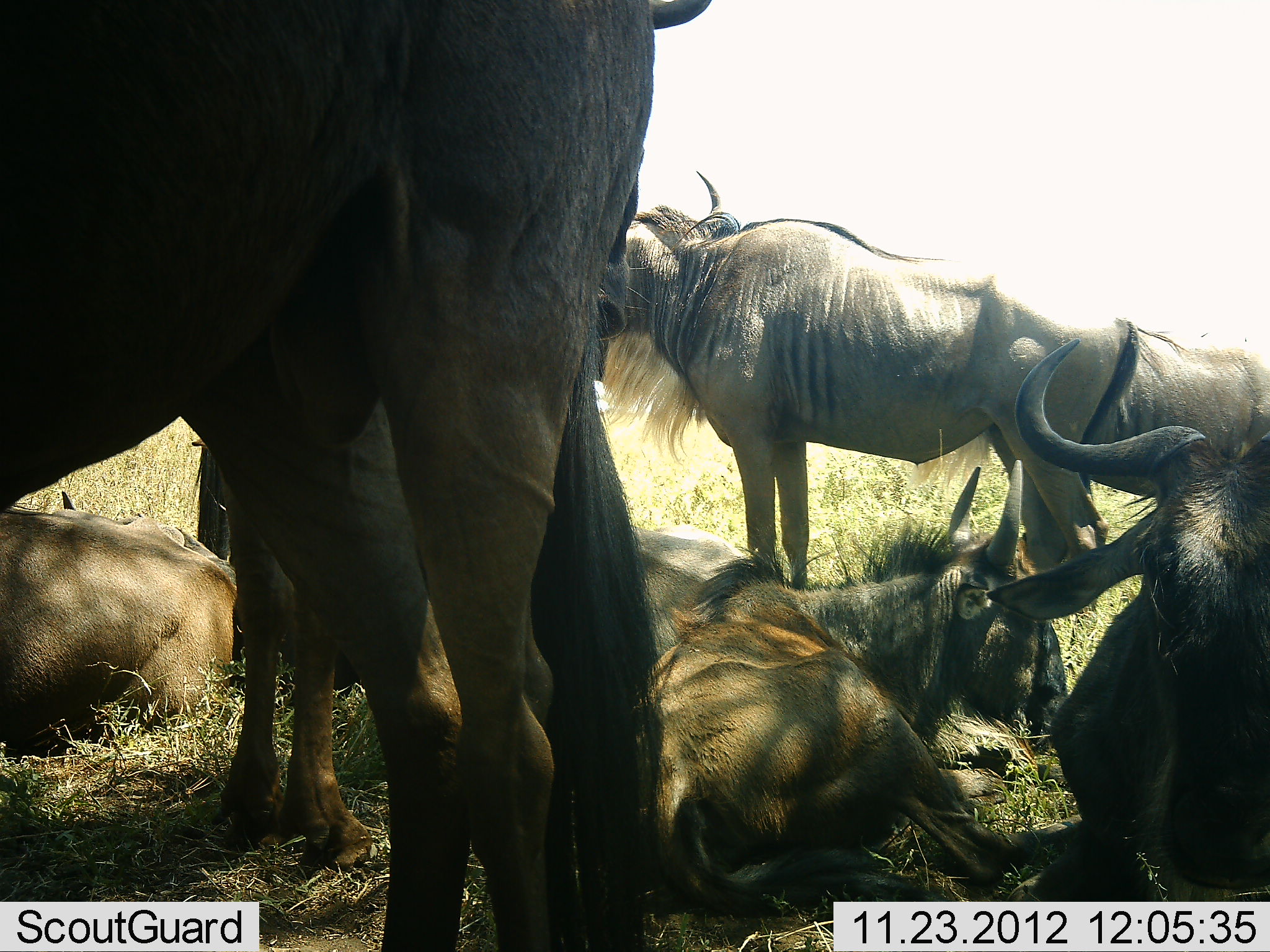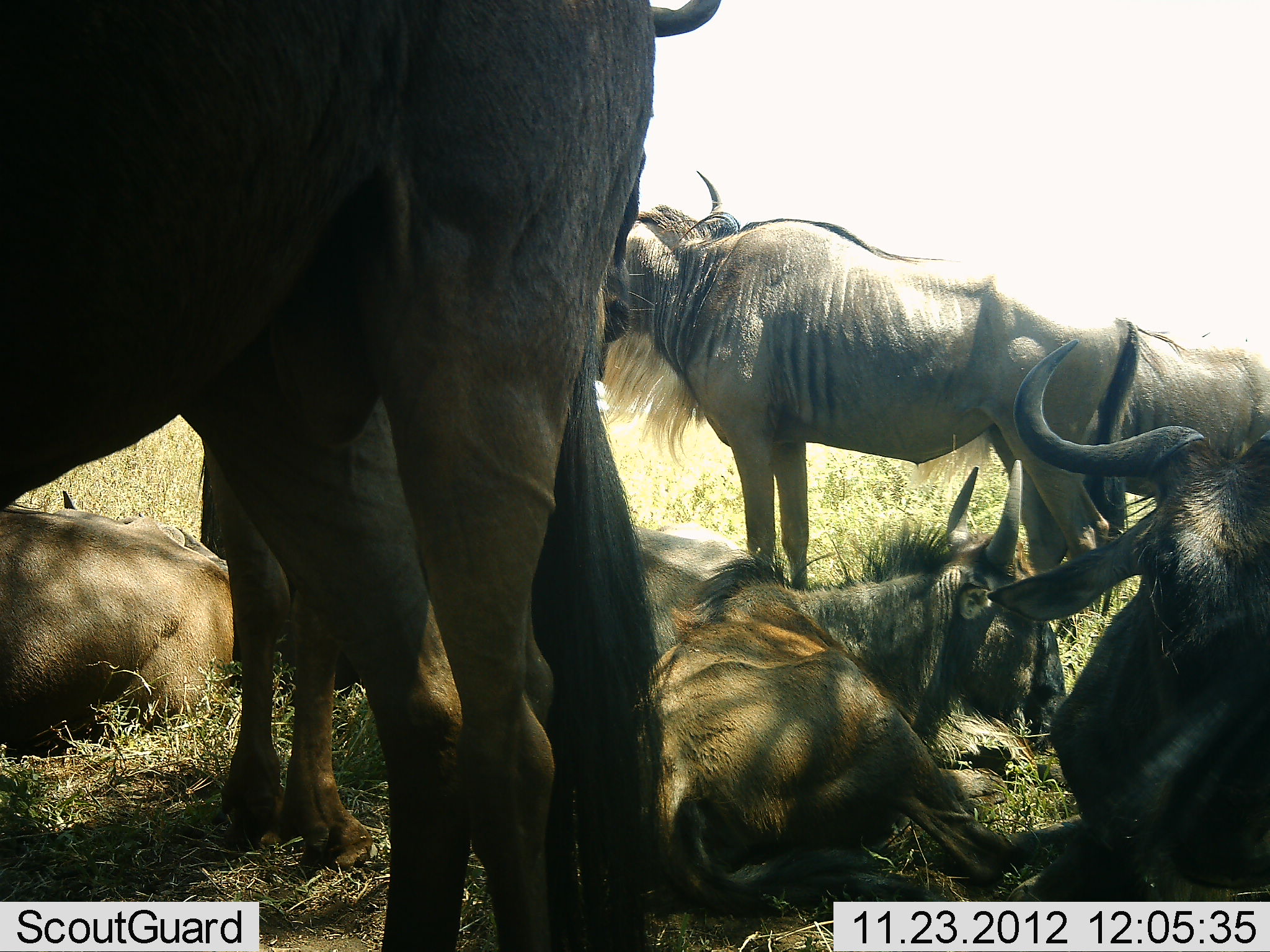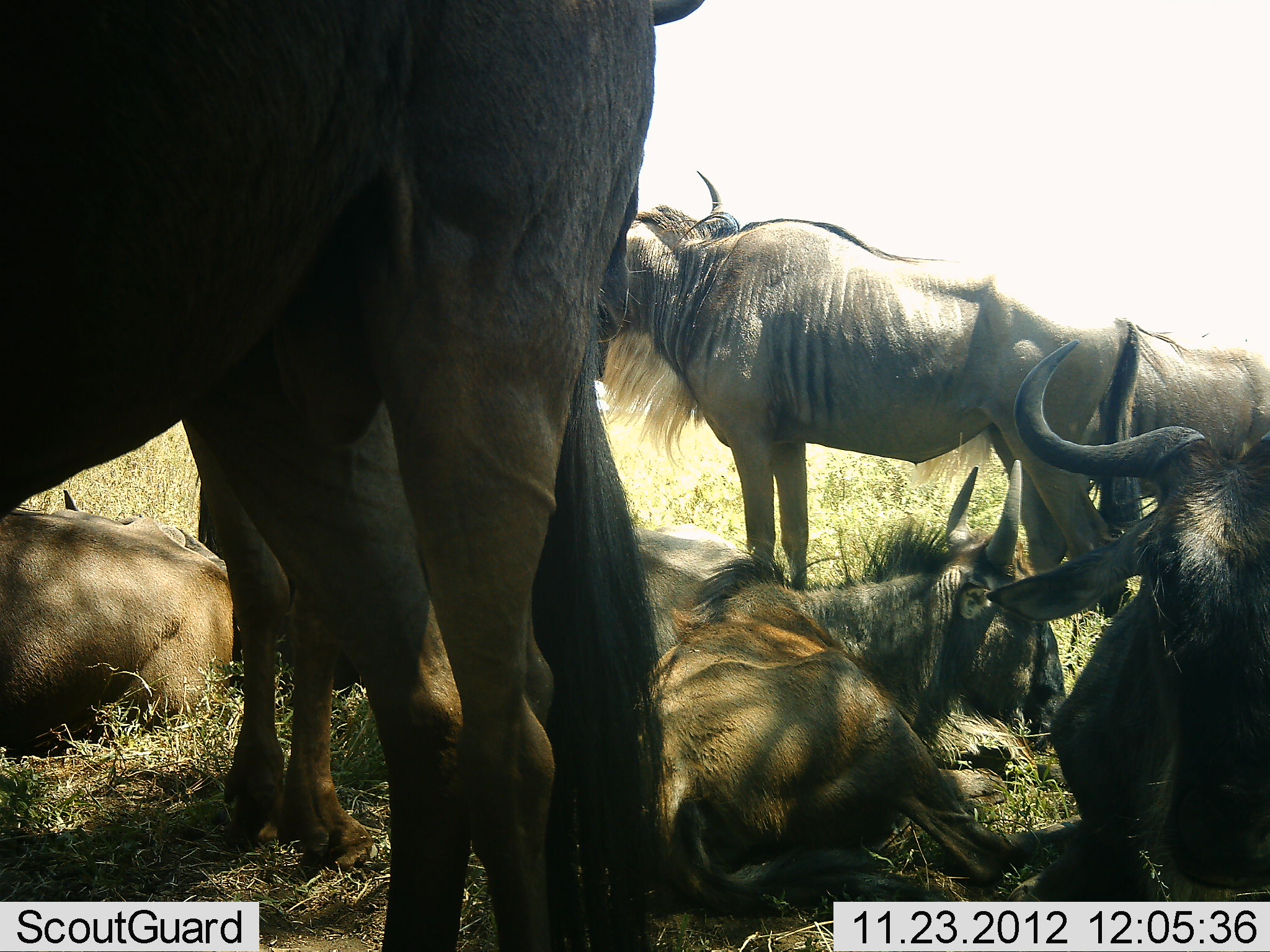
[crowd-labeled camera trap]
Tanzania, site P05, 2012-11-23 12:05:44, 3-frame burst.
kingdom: Animalia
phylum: Chordata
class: Mammalia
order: Artiodactyla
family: Bovidae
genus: Connochaetes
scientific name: Connochaetes taurinus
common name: blue wildebeest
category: wildebeest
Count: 8.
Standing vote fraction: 90%.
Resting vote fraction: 90%.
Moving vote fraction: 10%.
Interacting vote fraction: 10%.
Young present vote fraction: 20%.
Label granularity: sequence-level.